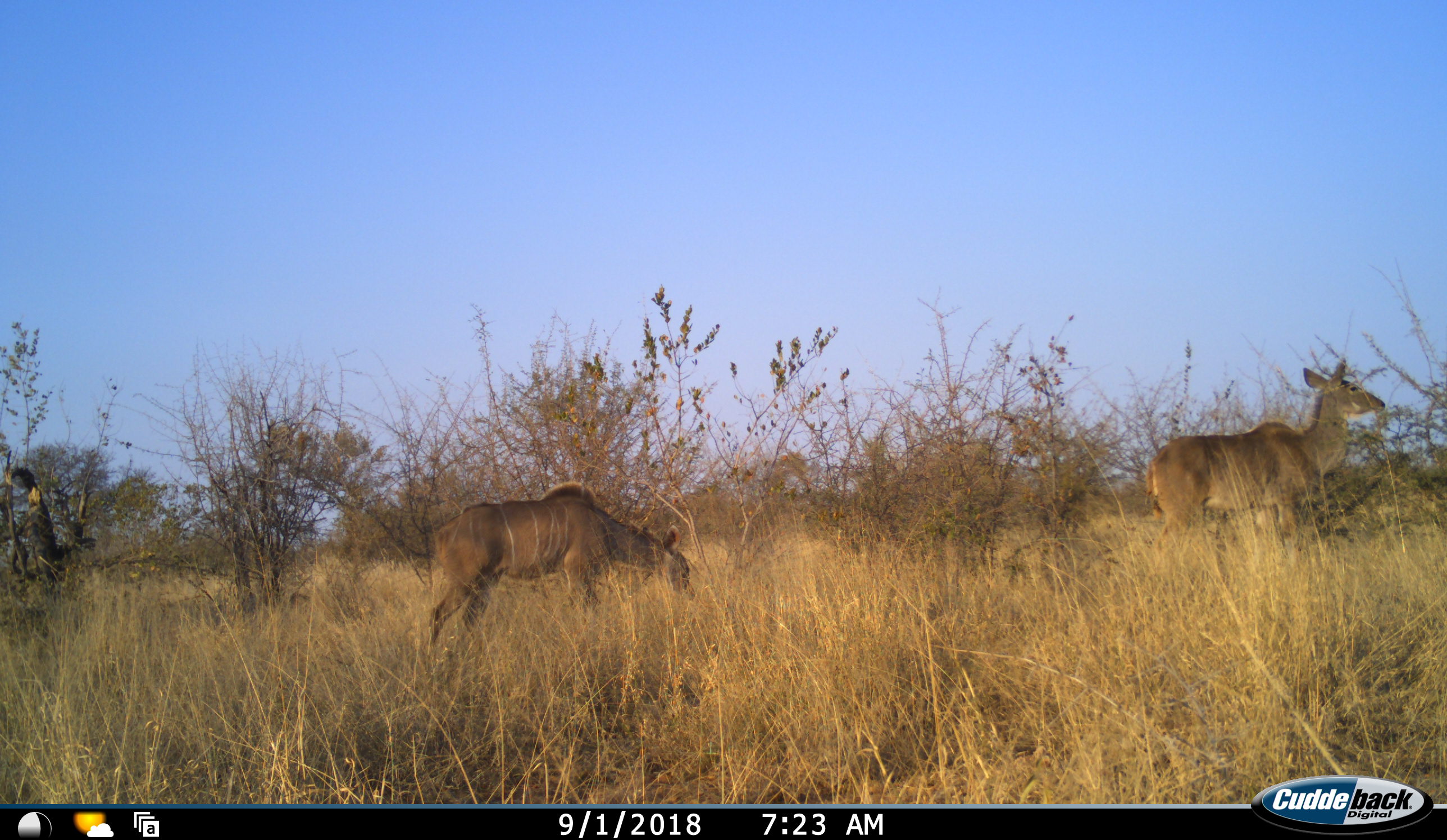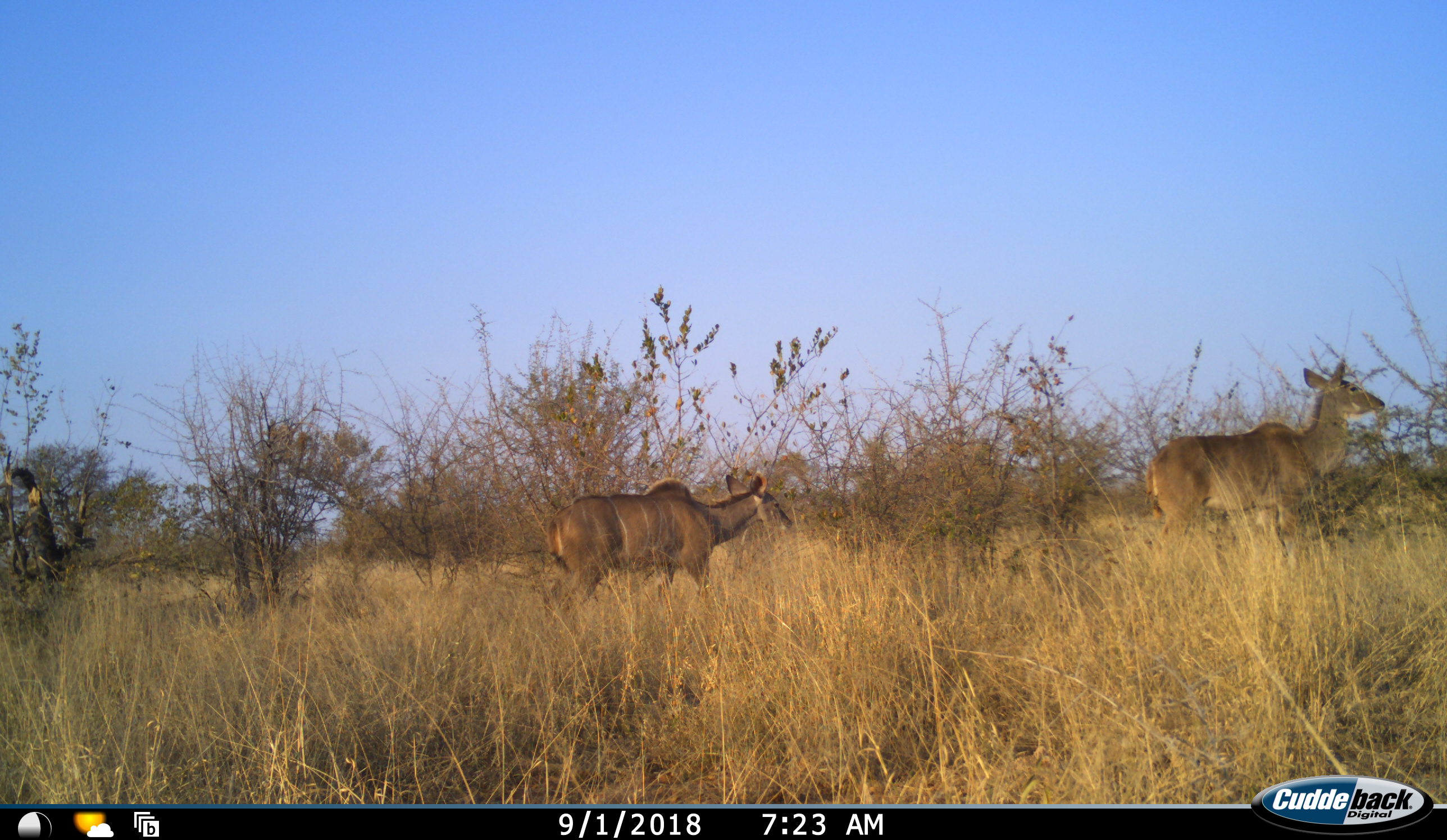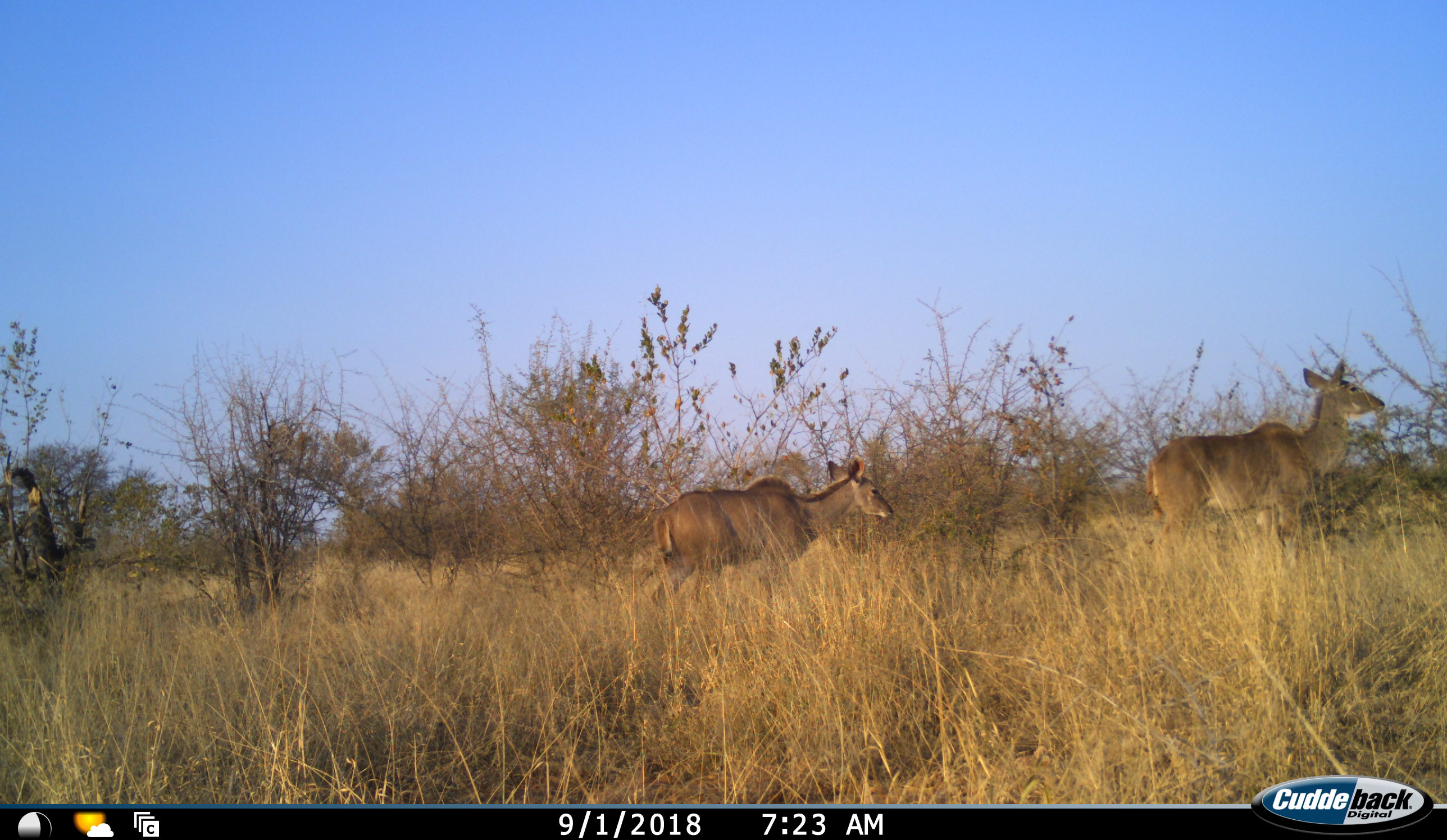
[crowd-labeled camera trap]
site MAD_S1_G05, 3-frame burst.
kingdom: Animalia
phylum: Chordata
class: Mammalia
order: Artiodactyla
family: Bovidae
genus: Tragelaphus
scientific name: Tragelaphus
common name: kudu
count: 2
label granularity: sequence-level